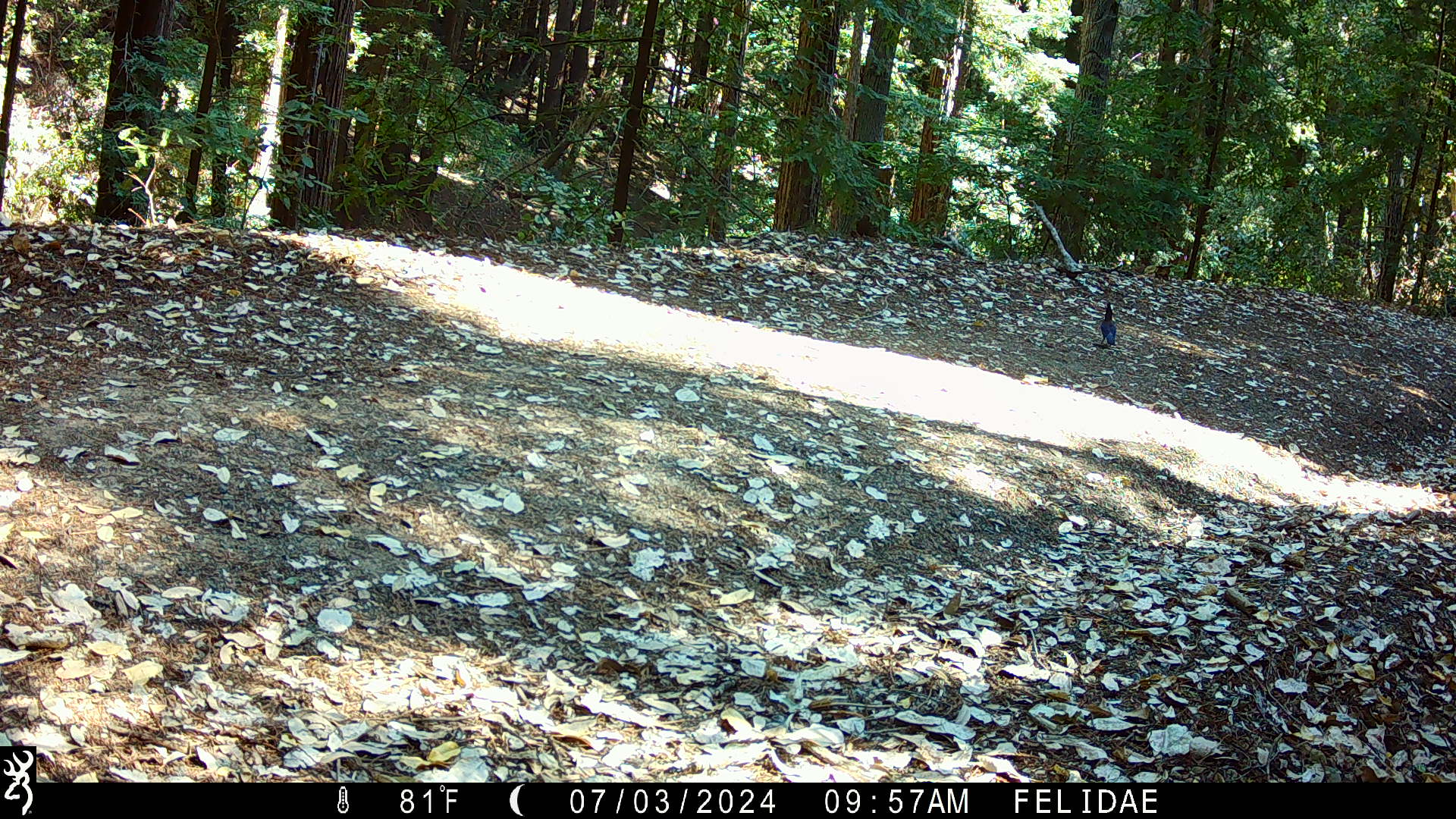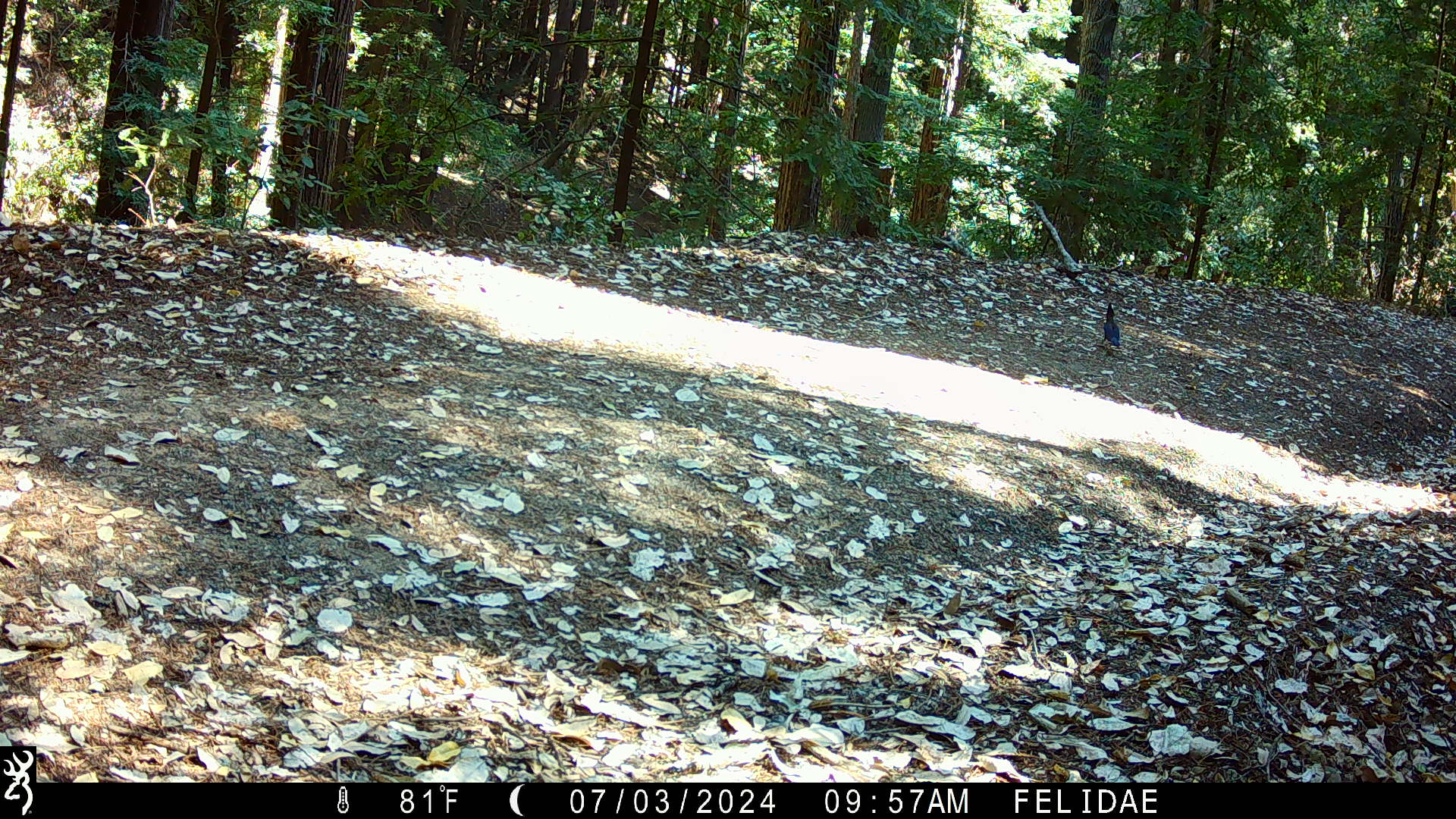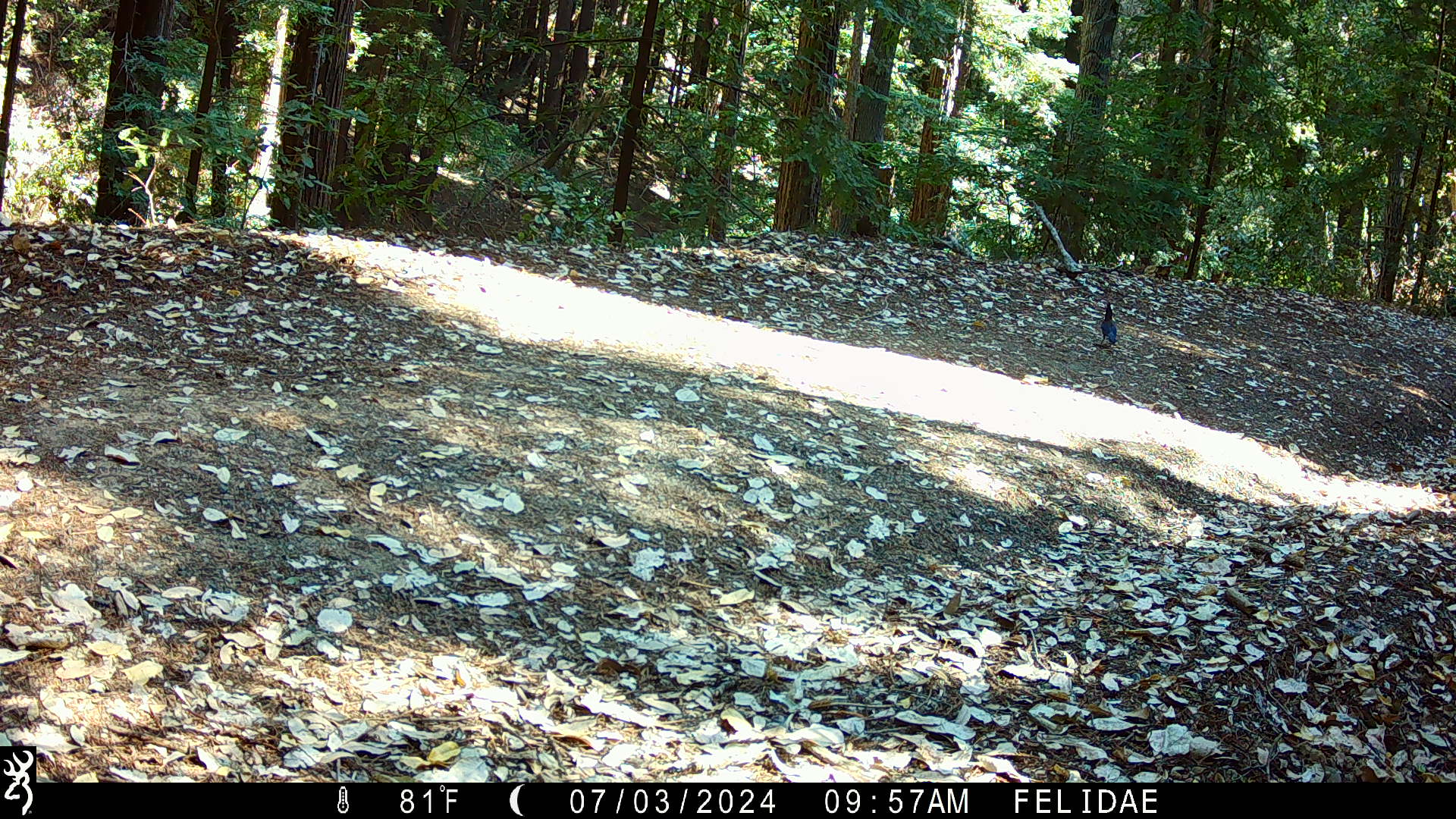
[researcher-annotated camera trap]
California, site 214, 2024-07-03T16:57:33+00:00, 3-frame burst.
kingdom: Animalia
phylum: Chordata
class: Aves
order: Passeriformes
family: Corvidae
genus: Cyanocitta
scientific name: Cyanocitta stelleri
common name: steller's jay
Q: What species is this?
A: Steller's jay (Cyanocitta stelleri).